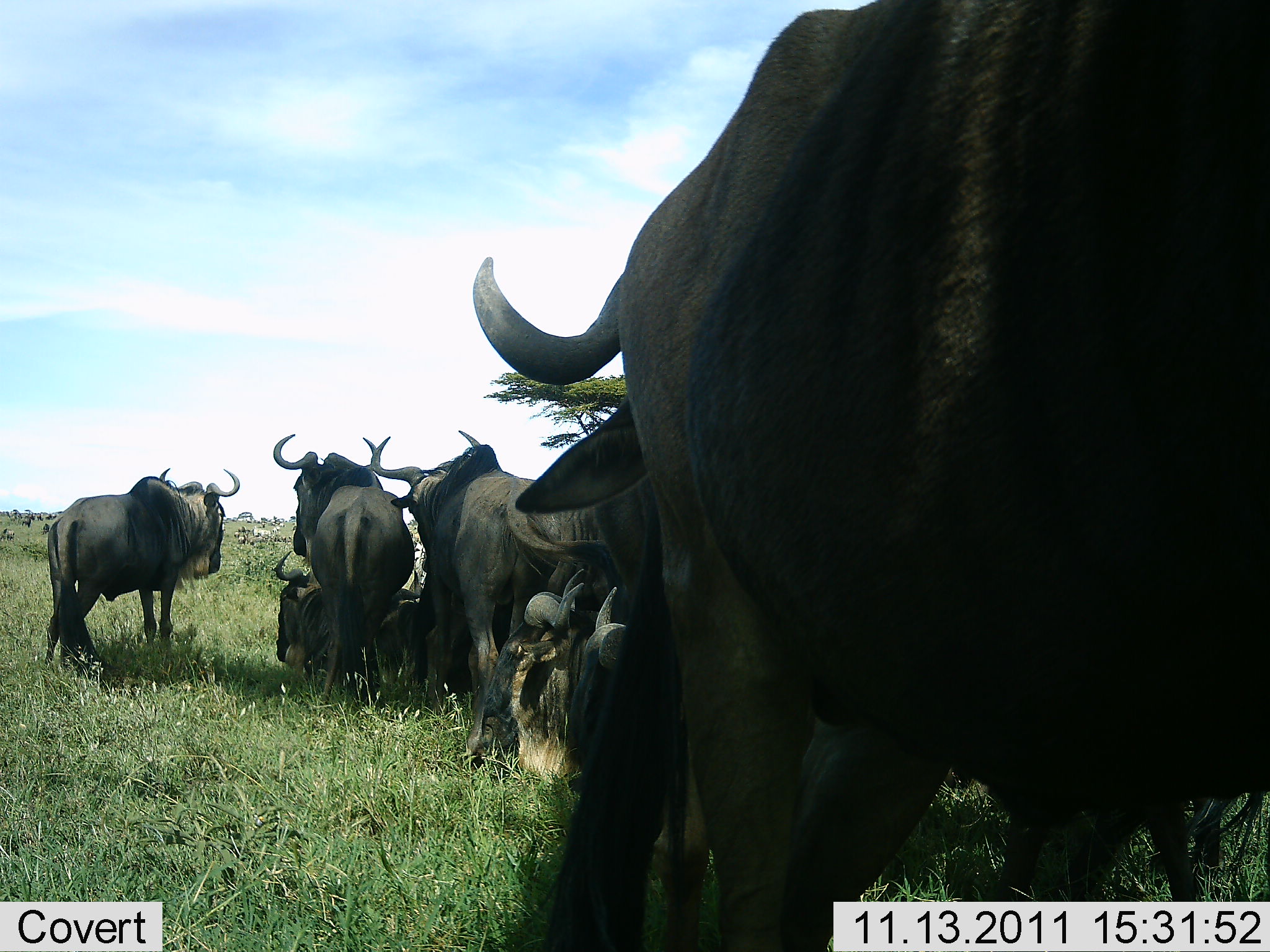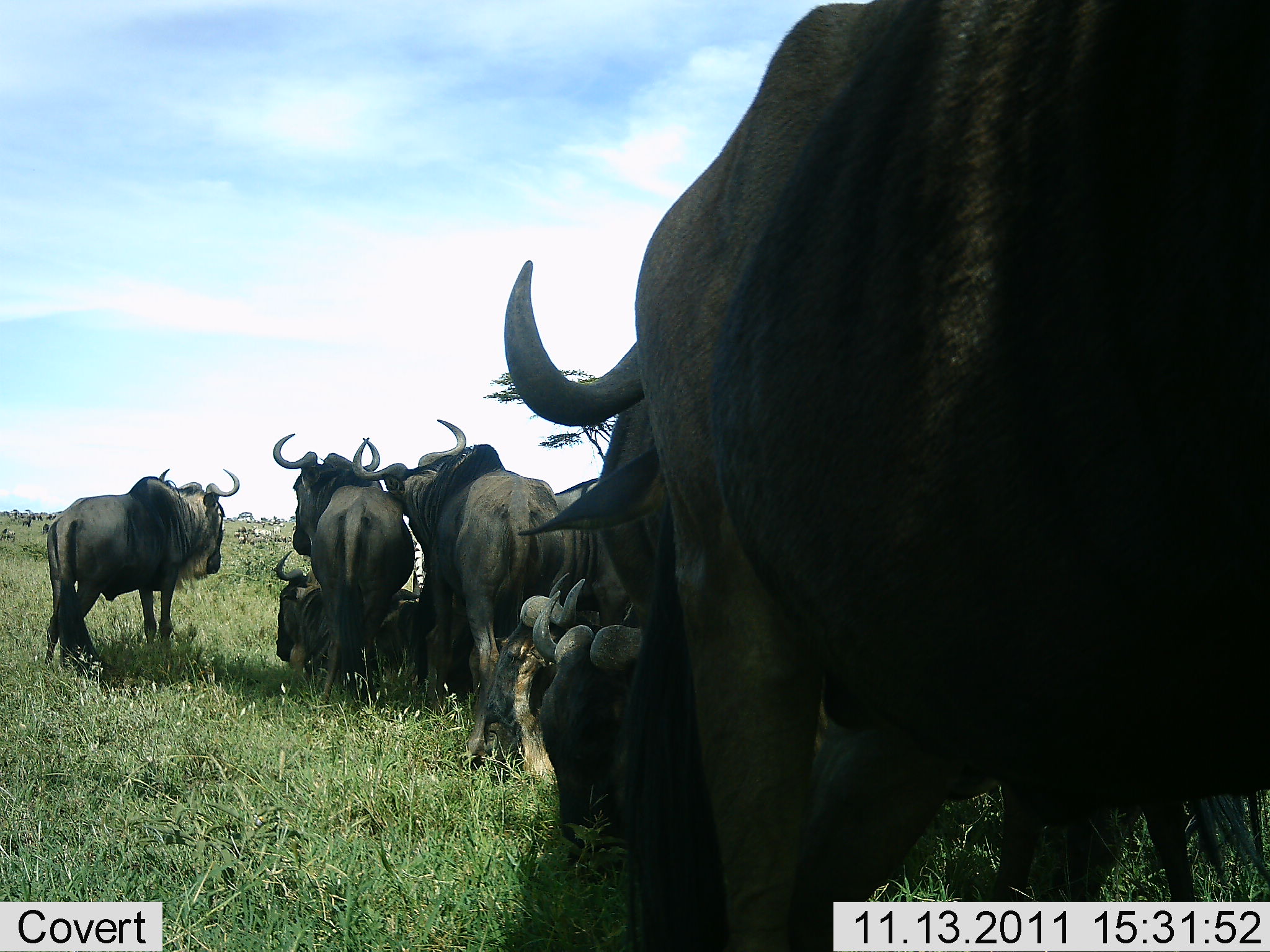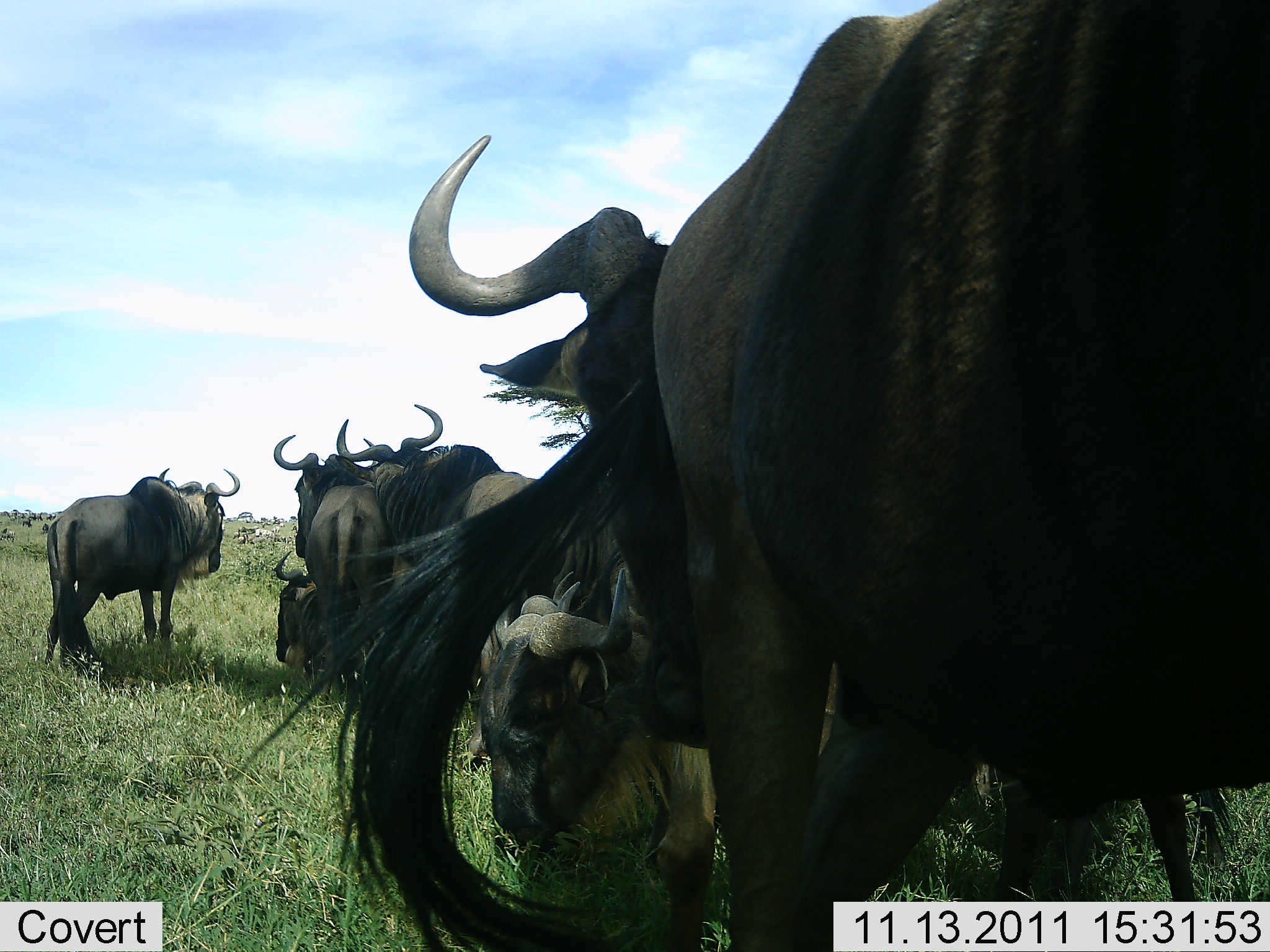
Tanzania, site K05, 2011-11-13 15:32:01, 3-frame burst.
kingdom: Animalia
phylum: Chordata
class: Mammalia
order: Artiodactyla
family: Bovidae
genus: Connochaetes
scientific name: Connochaetes taurinus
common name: blue wildebeest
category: wildebeest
Wildebeest (blue wildebeest) (Connochaetes taurinus), count 7. Behavior (volunteer vote fractions): standing 69%, resting 88%, moving 6%, interacting 12%. Young present (vote fraction): 6%. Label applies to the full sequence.